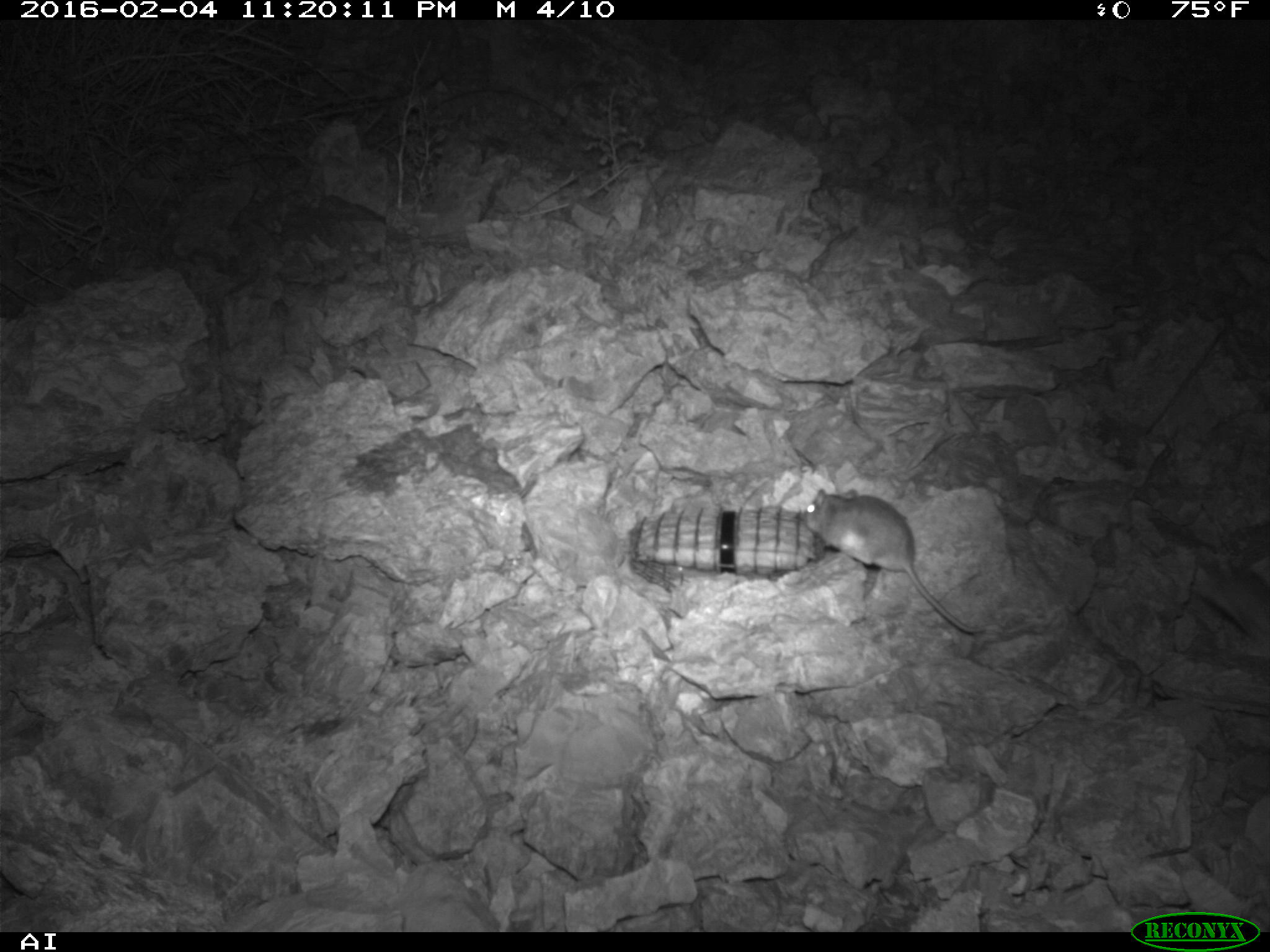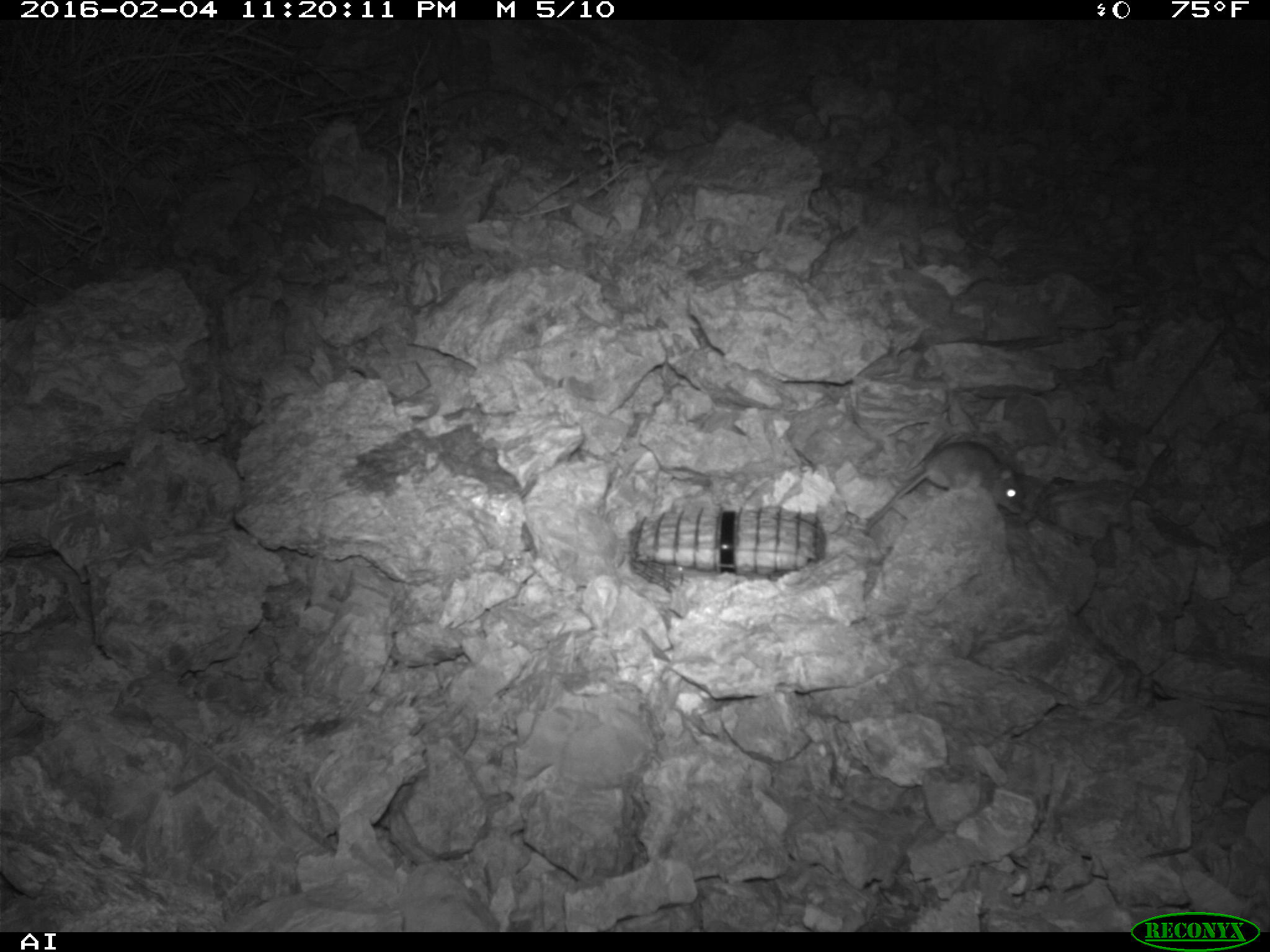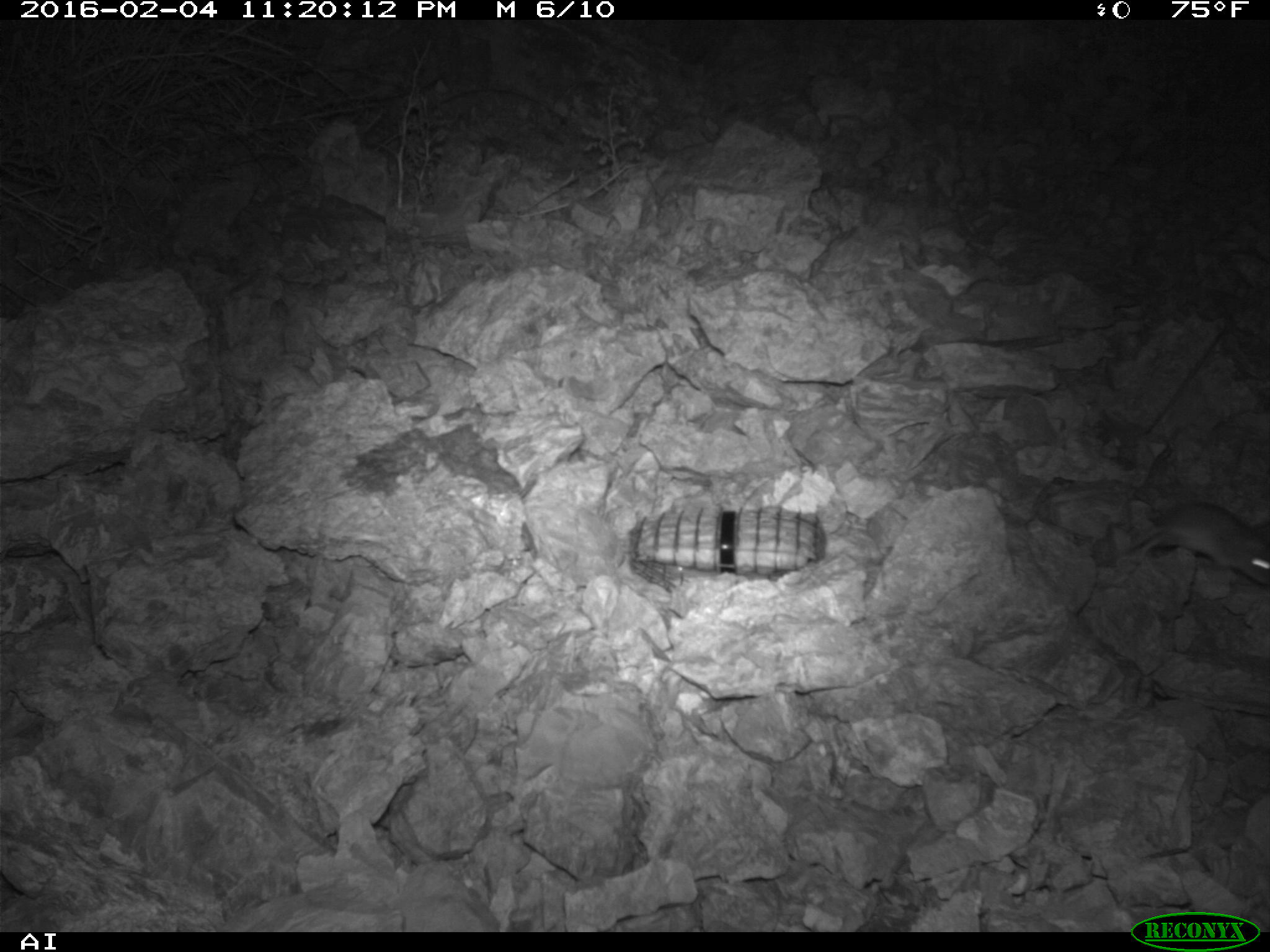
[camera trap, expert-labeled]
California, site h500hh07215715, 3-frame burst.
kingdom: Animalia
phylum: Chordata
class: Mammalia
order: Rodentia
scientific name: Rodentia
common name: rodent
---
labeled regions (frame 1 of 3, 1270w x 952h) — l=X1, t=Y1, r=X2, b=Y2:
rodent: l=803, t=488, r=985, b=633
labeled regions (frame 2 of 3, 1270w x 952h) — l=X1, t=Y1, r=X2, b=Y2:
rodent: l=865, t=439, r=1024, b=524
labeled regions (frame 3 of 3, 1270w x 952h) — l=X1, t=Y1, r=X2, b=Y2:
rodent: l=1093, t=501, r=1269, b=584